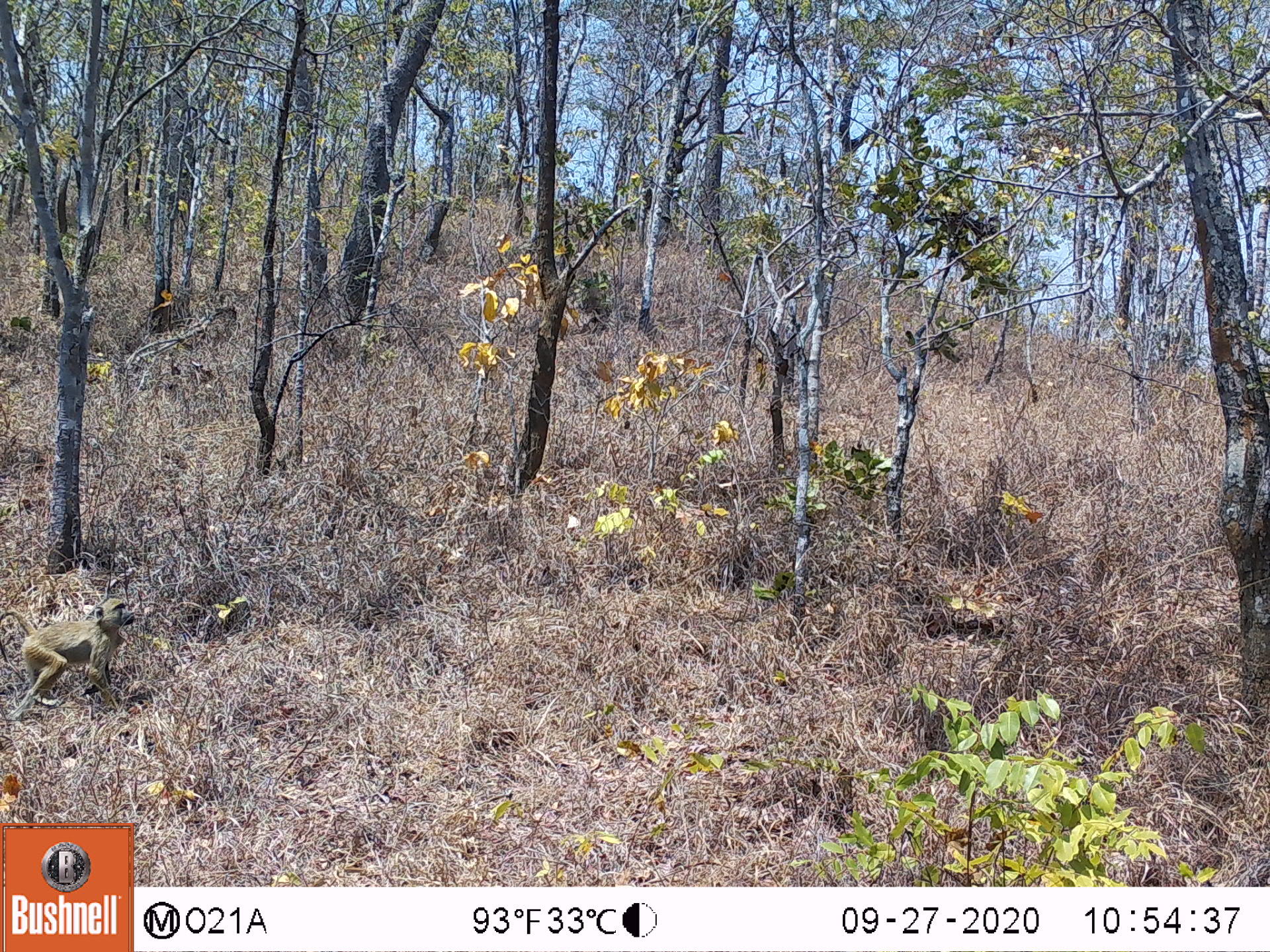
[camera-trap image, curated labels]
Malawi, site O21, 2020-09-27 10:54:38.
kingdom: Animalia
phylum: Chordata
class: Mammalia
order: Primates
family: Cercopithecidae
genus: Papio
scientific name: Papio cynocephalus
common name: yellow baboon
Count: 1.